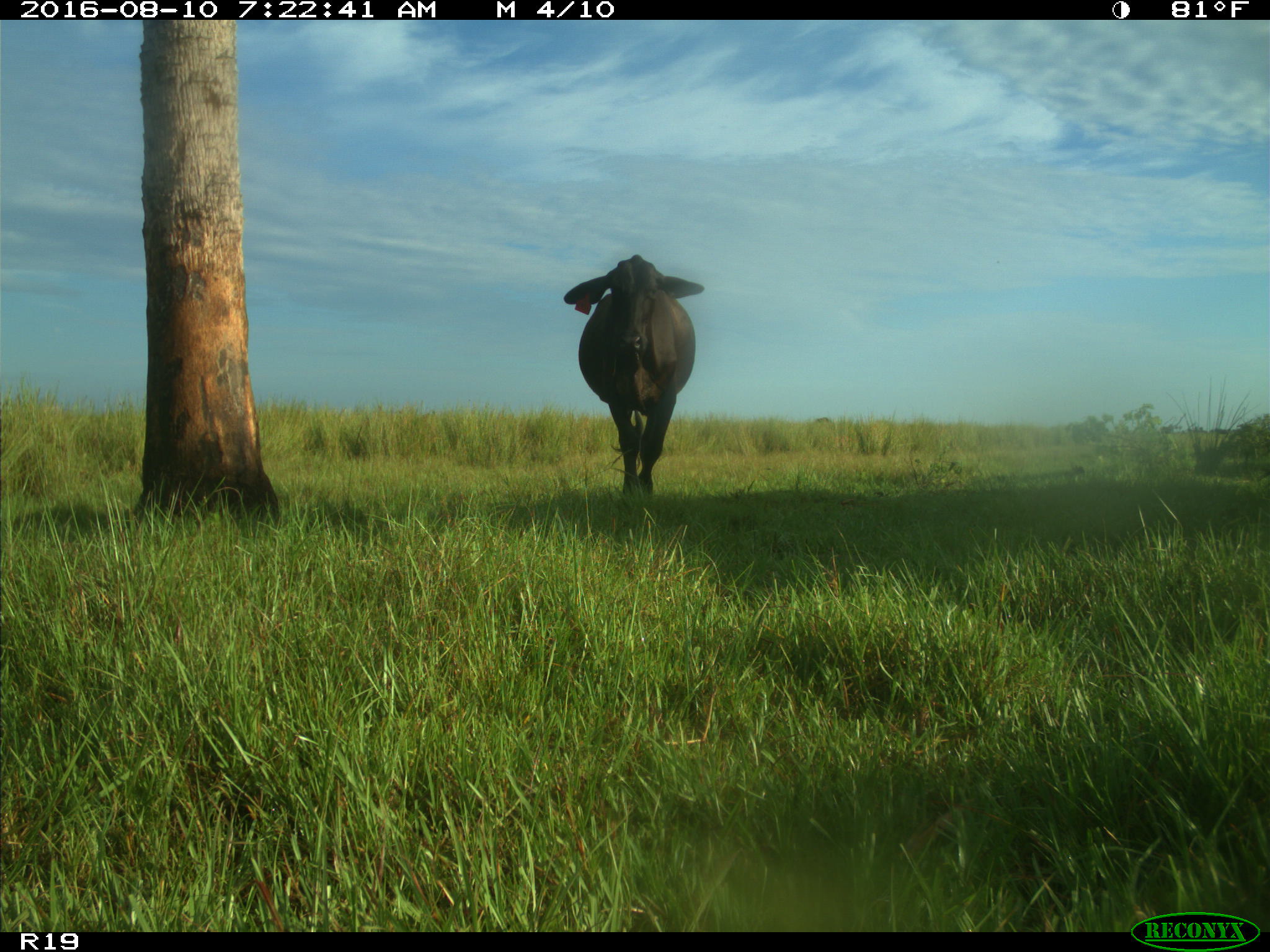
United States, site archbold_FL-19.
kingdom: Animalia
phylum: Chordata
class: Mammalia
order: Artiodactyla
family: Bovidae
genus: Bos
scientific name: Bos taurus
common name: domestic cow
Bos taurus (domestic cow).